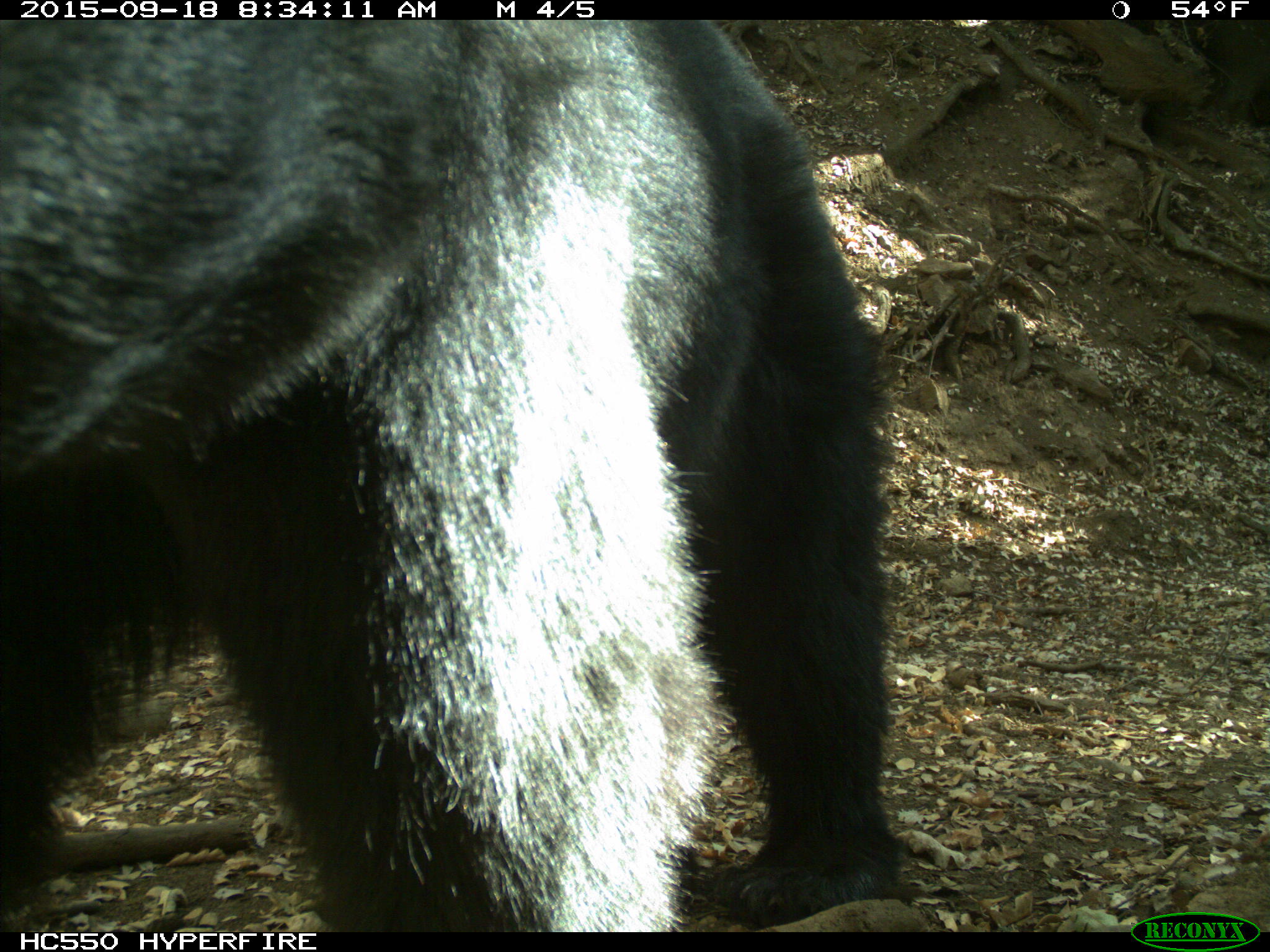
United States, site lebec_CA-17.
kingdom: Animalia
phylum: Chordata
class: Mammalia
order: Carnivora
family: Ursidae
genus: Ursus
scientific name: Ursus americanus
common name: american black bear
Ursus americanus (american black bear).